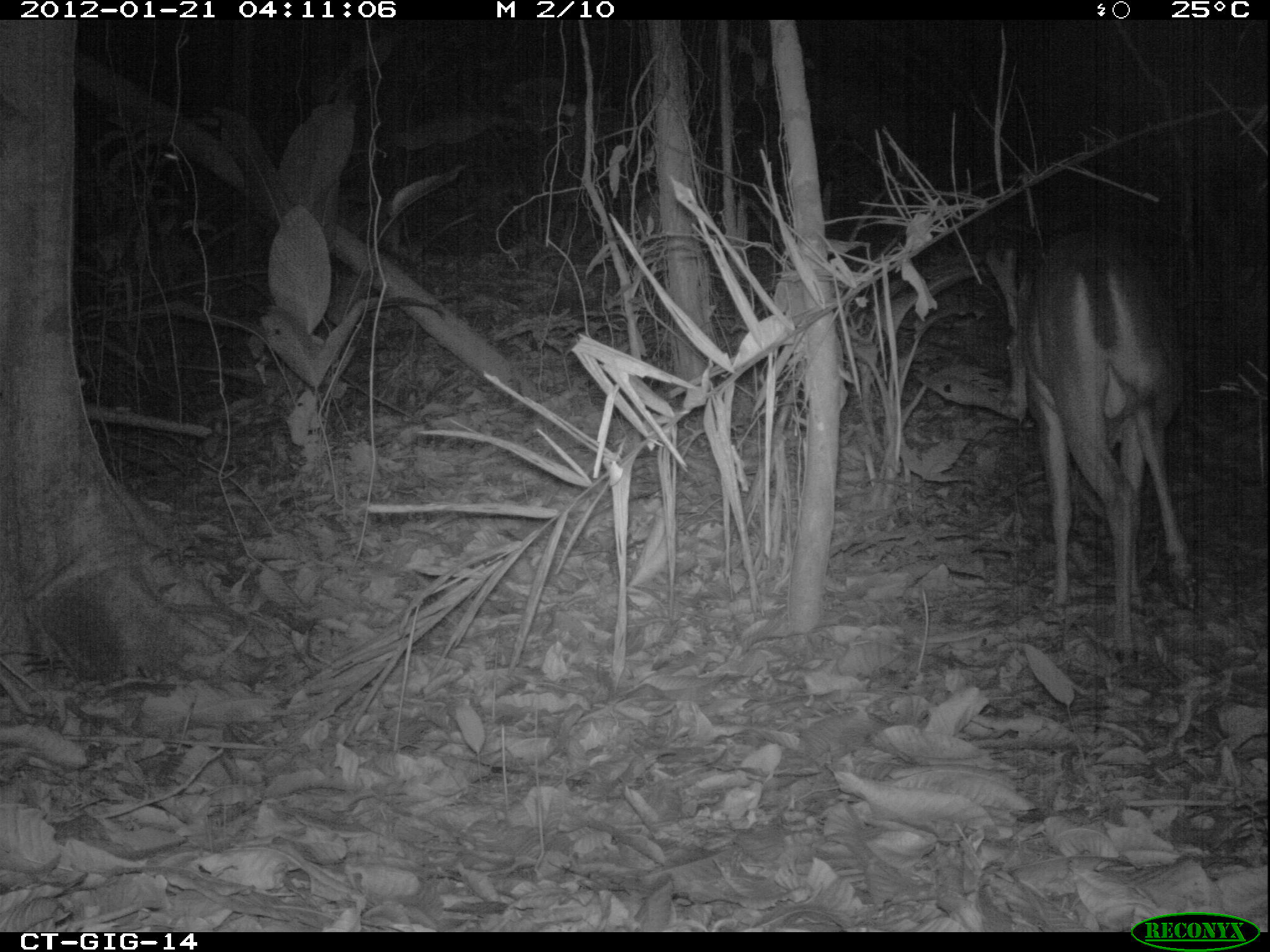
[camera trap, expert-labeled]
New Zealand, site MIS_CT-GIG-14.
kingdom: Animalia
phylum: Chordata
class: Mammalia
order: Artiodactyla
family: Cervidae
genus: Odocoileus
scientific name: Odocoileus virginianus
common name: white-tailed deer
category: white tailed deer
White tailed deer (white-tailed deer) (Odocoileus virginianus).